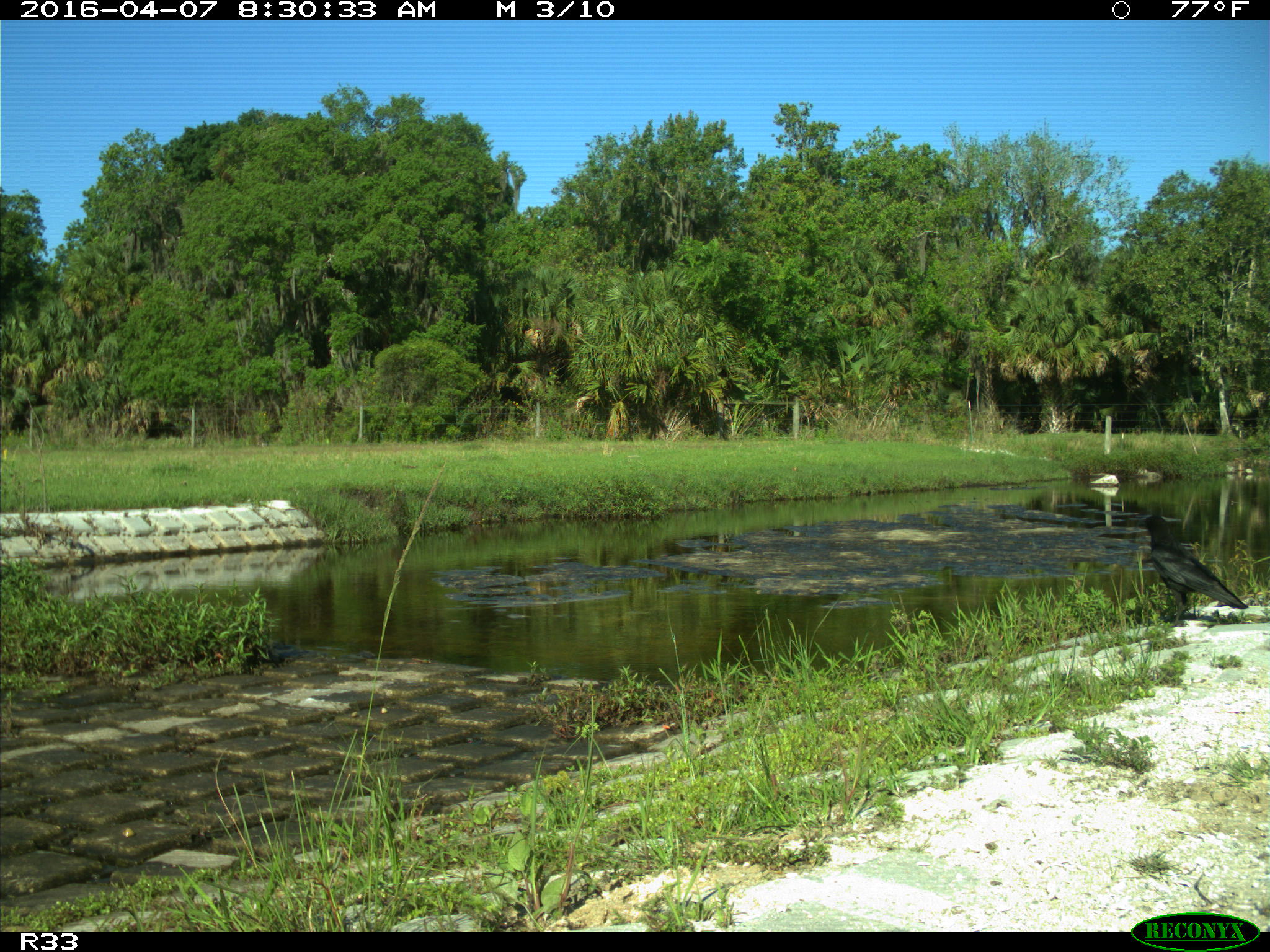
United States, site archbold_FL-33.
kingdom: Animalia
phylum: Chordata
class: Aves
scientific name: Aves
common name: birds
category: unidentified bird